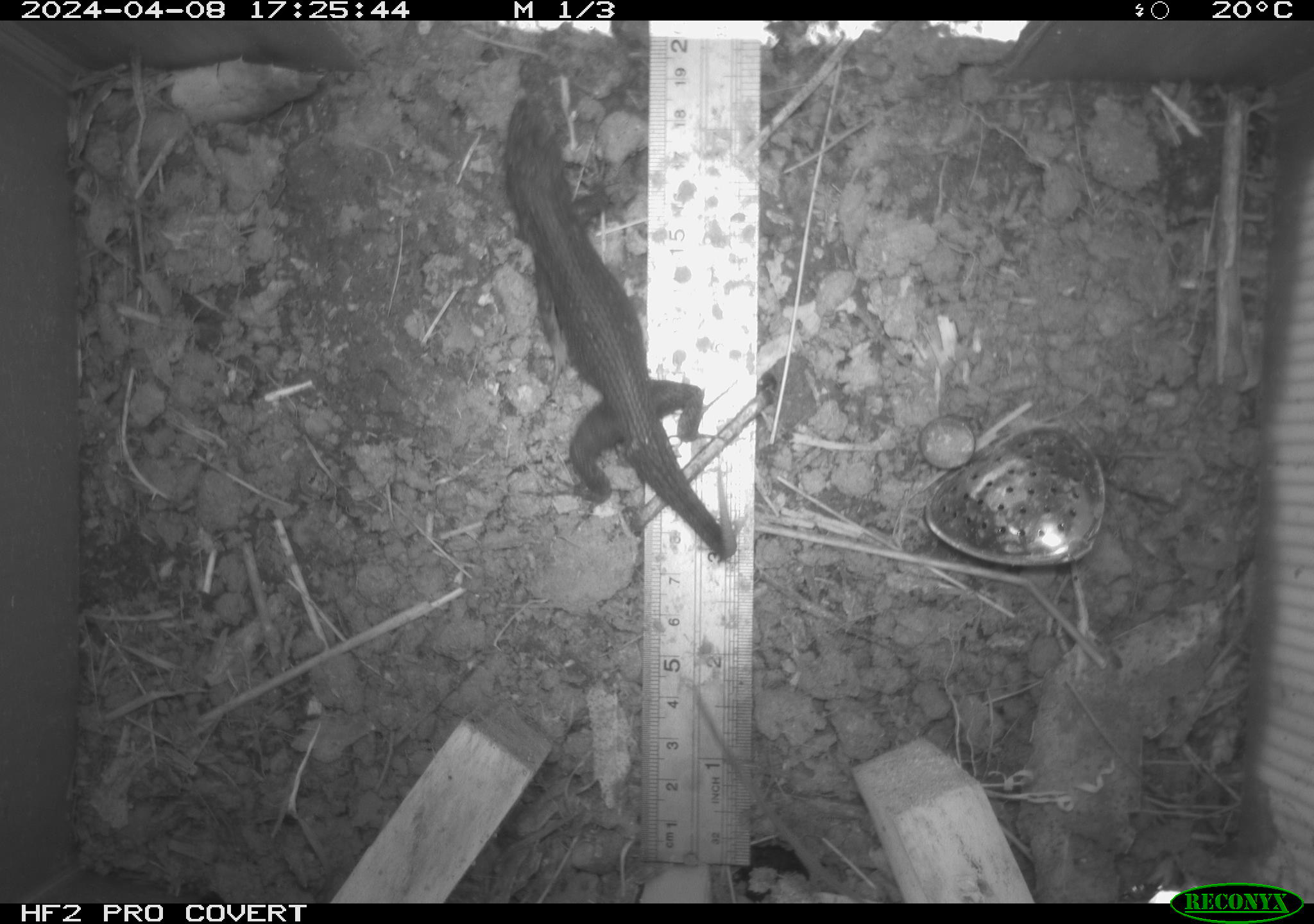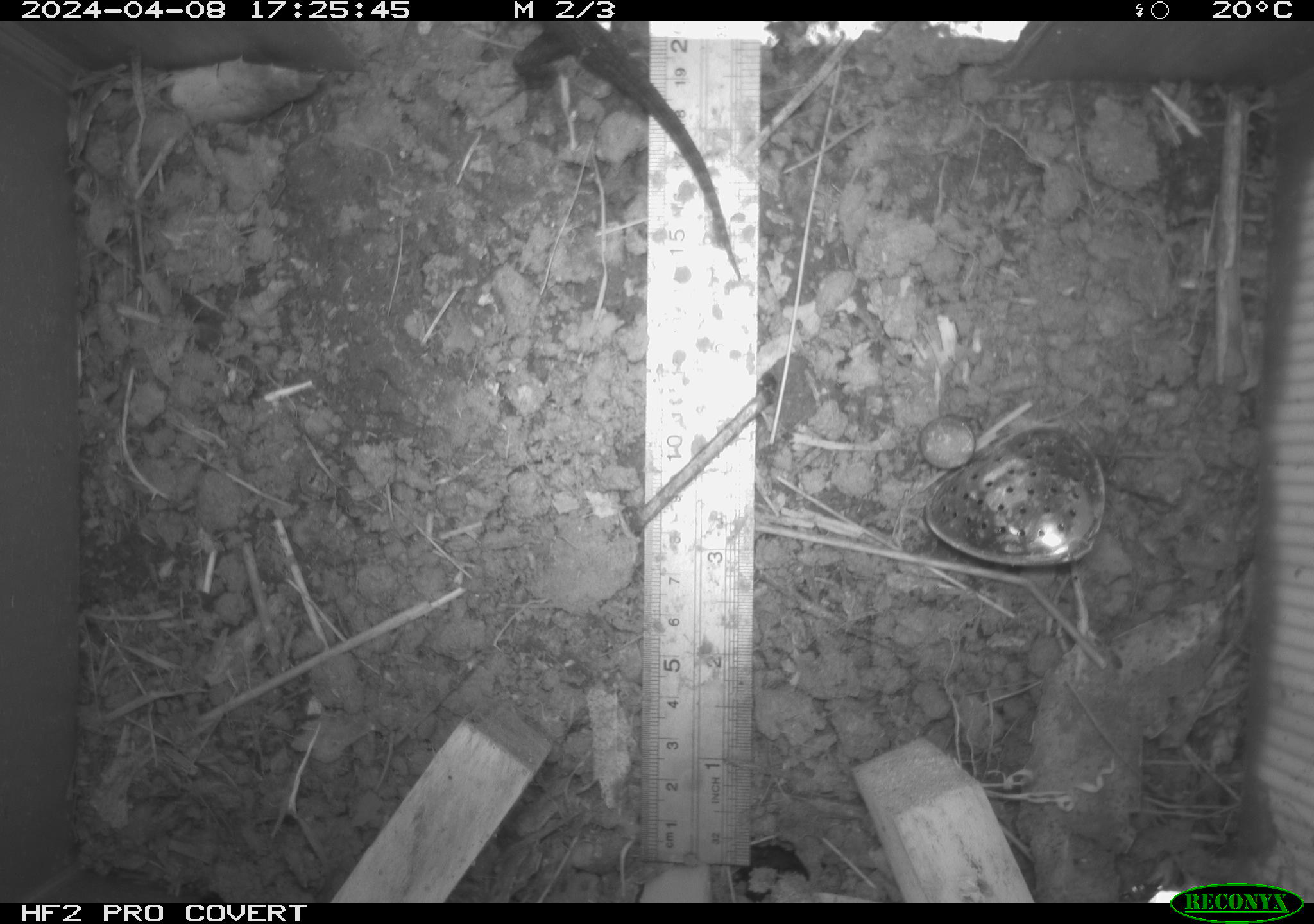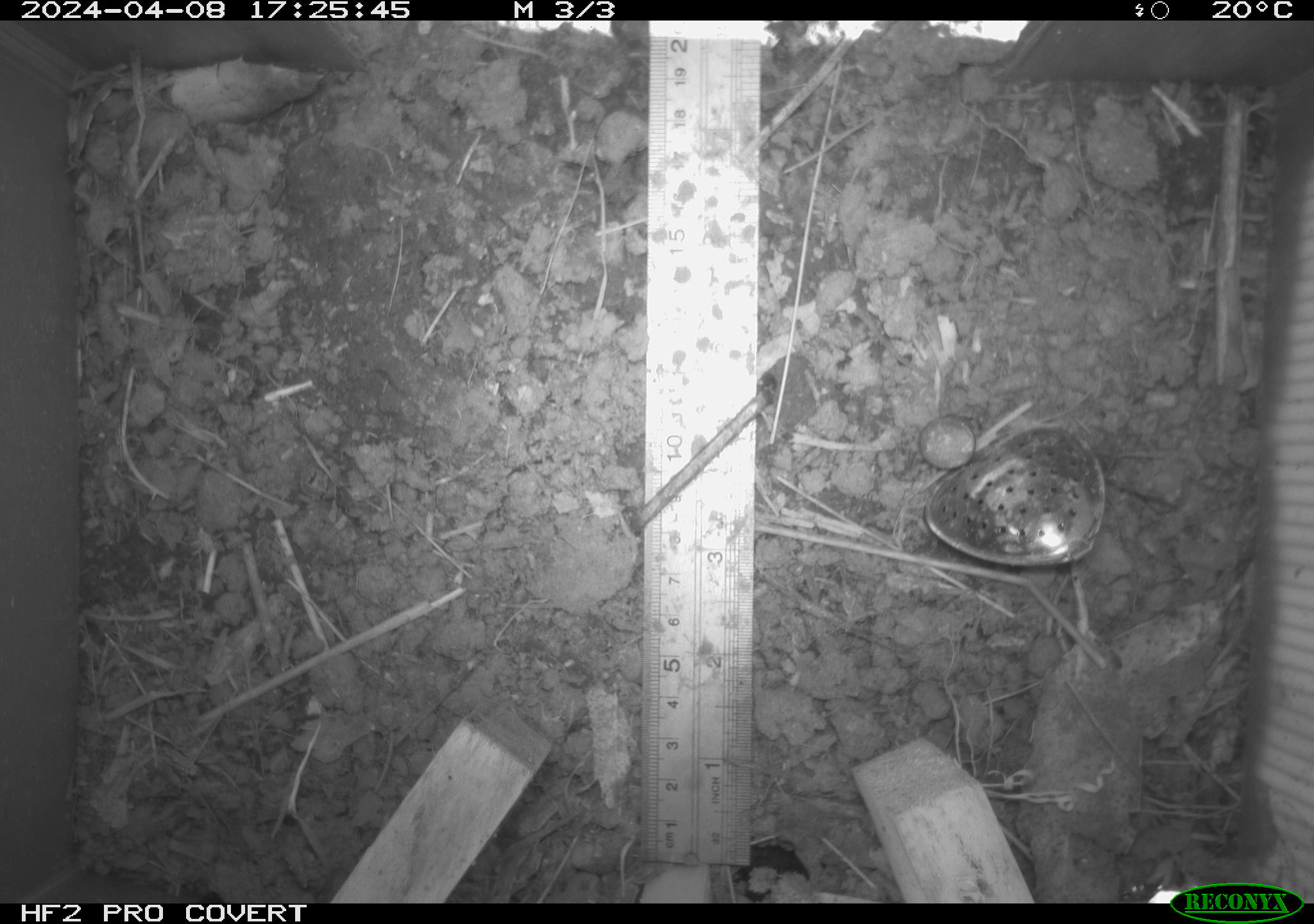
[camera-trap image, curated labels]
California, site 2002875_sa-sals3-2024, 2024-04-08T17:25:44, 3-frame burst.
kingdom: Animalia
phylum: Chordata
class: Reptilia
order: Squamata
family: Phrynosomatidae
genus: Sceloporus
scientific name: Sceloporus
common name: spiny lizards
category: sceloporus species